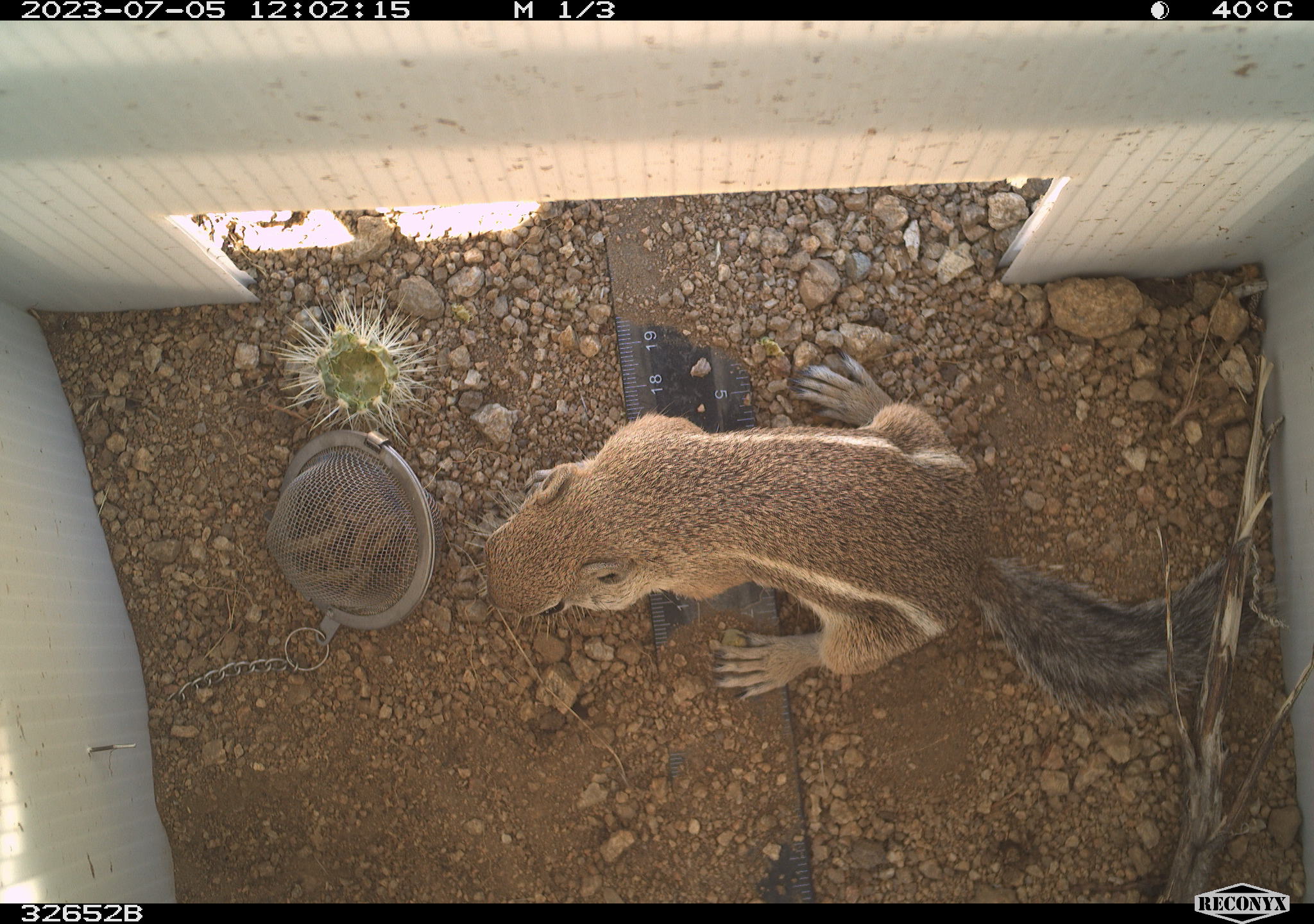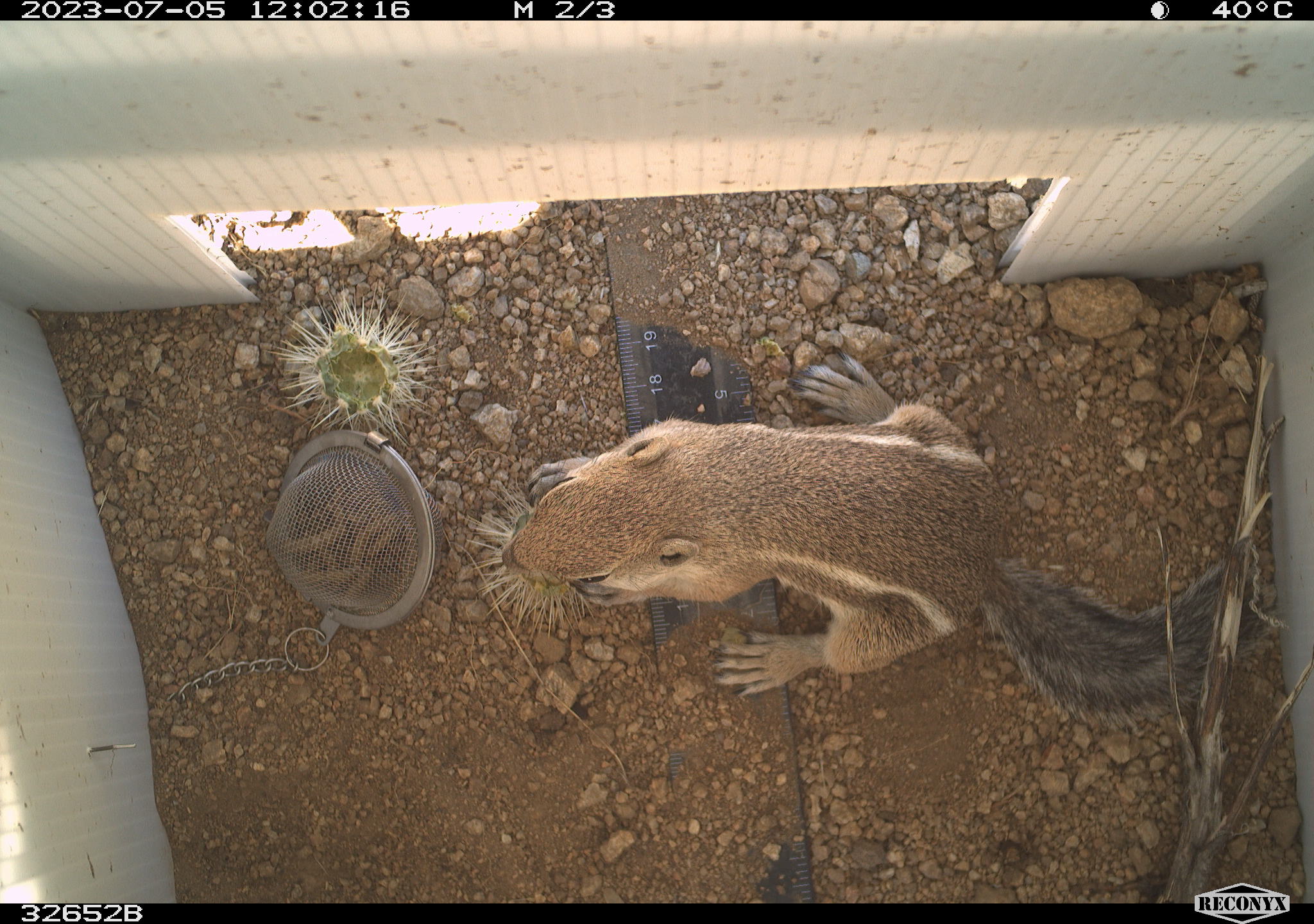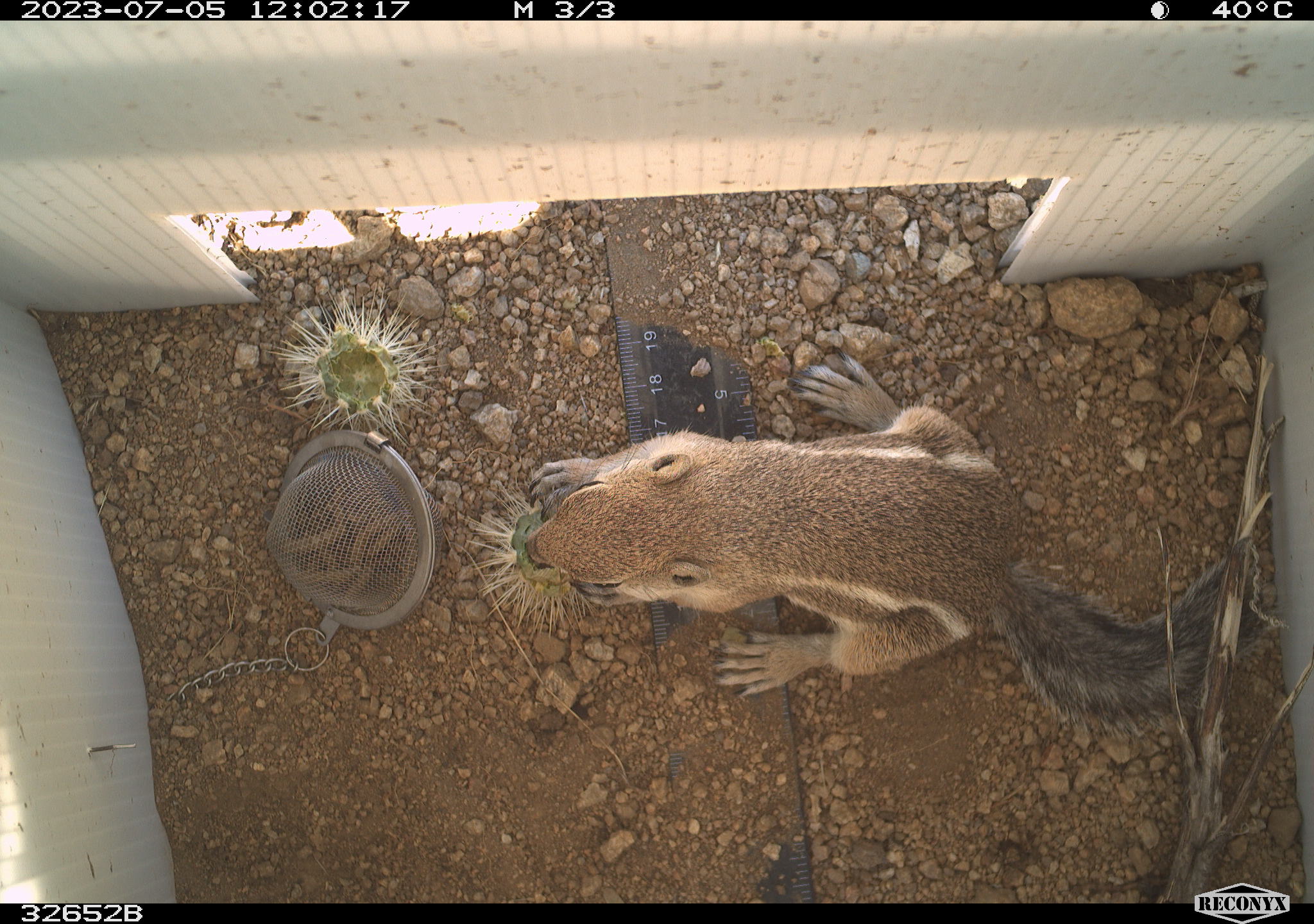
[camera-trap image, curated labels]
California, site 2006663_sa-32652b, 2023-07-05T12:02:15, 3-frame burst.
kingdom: Animalia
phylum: Chordata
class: Mammalia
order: Rodentia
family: Sciuridae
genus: Ammospermophilus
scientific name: Ammospermophilus leucurus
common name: white-tailed antelope squirrel